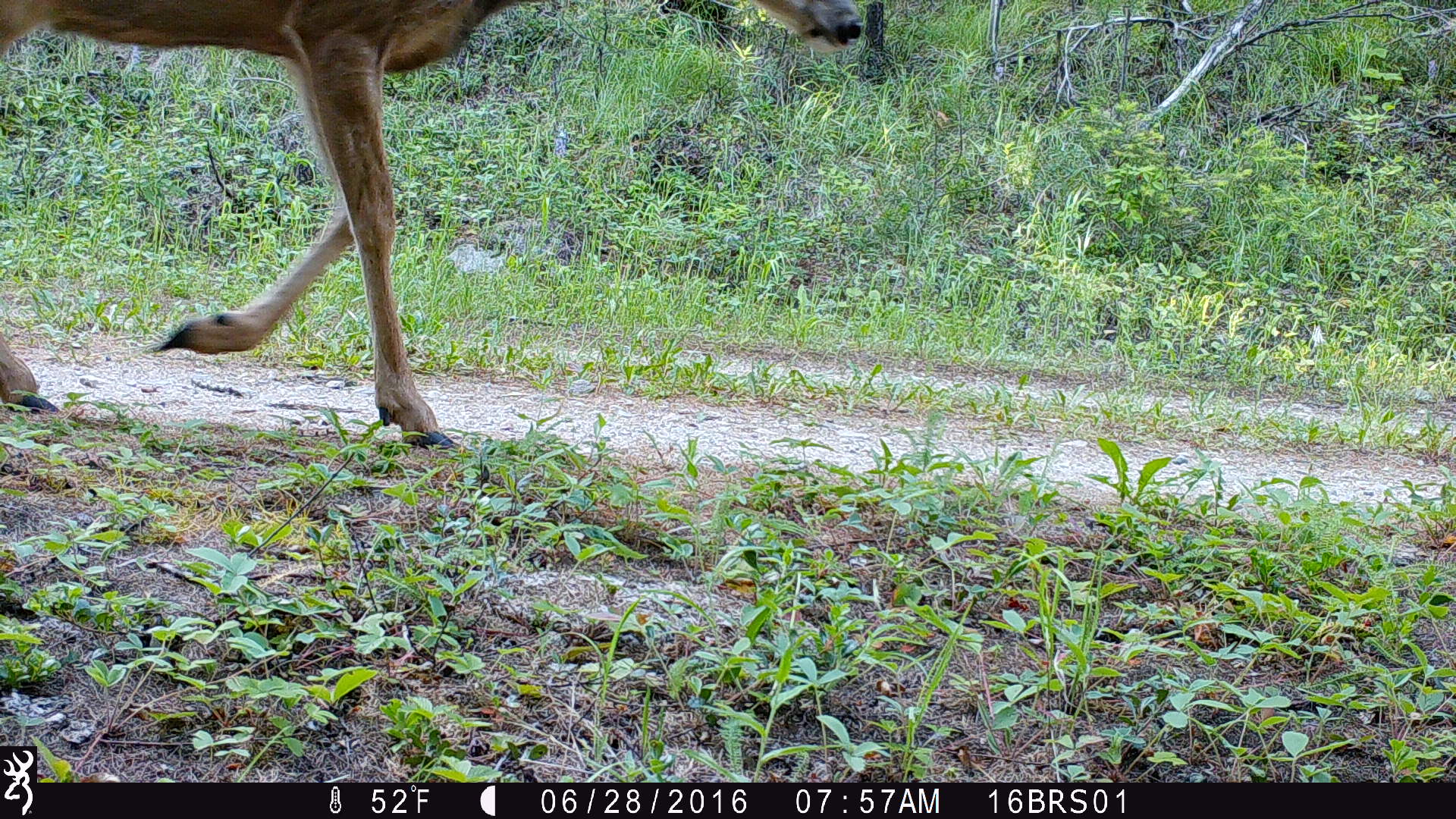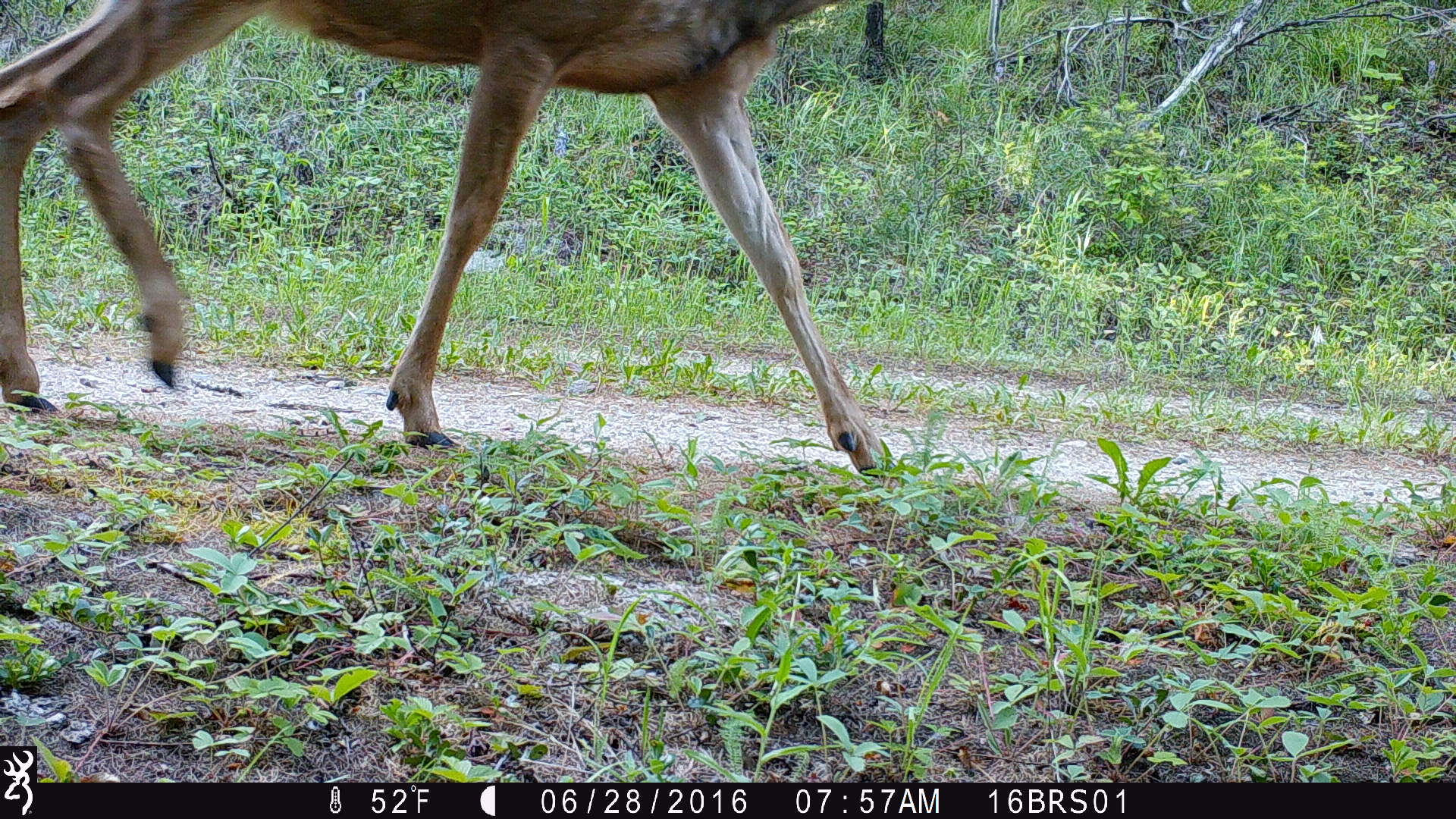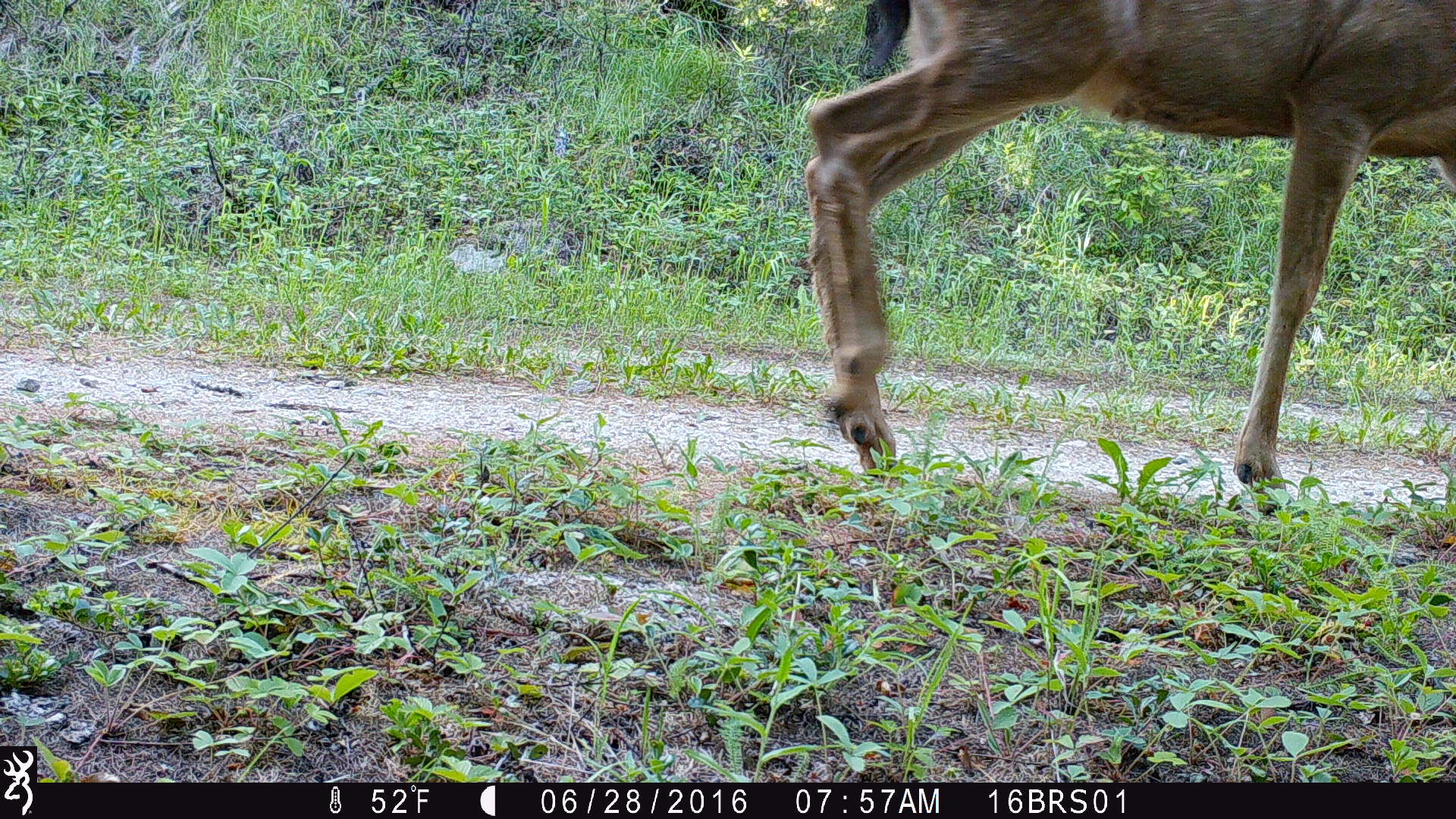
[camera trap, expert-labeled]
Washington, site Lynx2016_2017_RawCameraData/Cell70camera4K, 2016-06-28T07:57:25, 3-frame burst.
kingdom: Animalia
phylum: Chordata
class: Mammalia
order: Artiodactyla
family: Cervidae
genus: Odocoileus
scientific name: Odocoileus hemionus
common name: mule deer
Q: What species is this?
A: Odocoileus hemionus (mule deer).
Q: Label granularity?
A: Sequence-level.